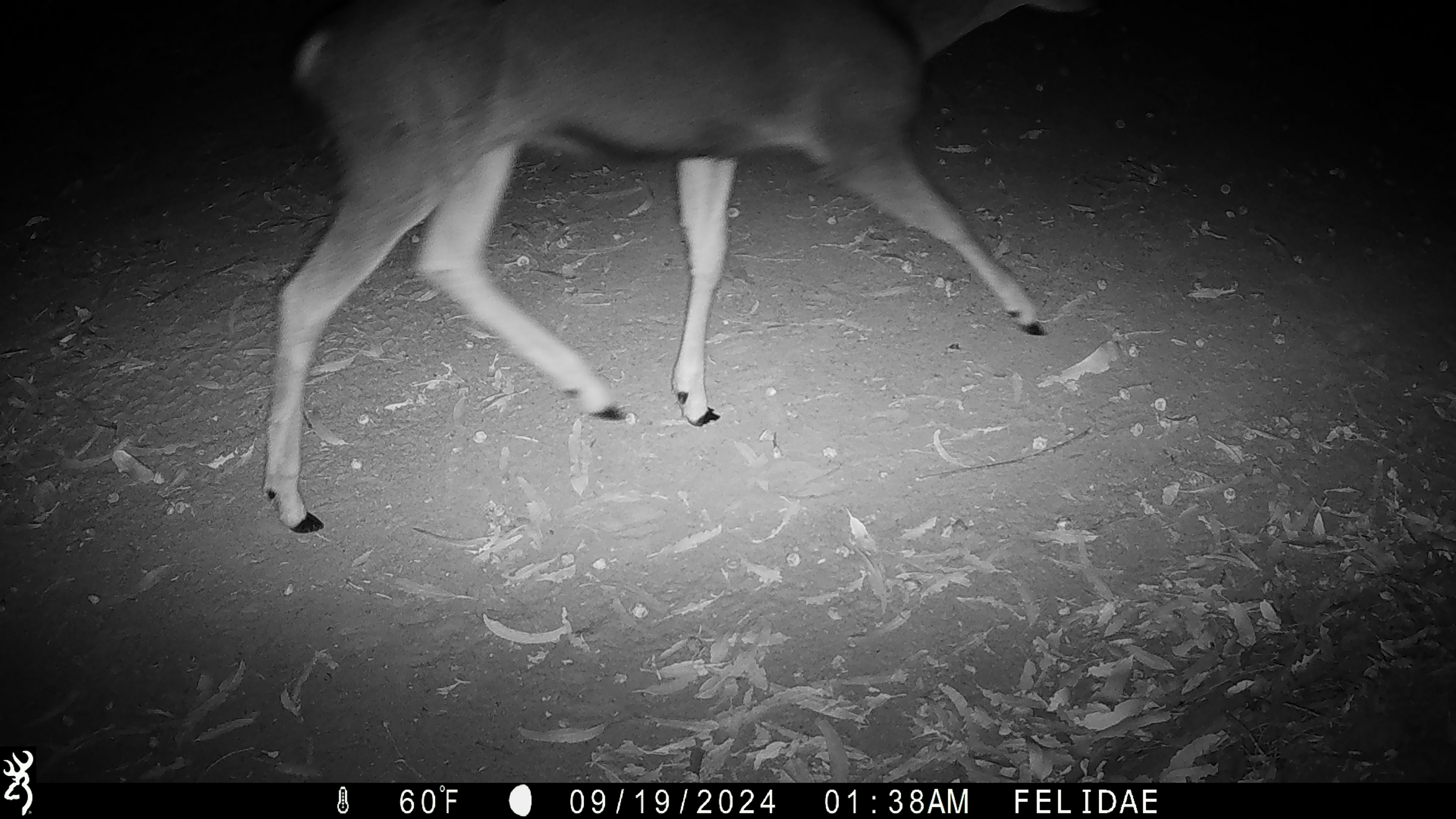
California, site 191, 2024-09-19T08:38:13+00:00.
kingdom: Animalia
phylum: Chordata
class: Mammalia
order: Artiodactyla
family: Cervidae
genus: Odocoileus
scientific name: Odocoileus hemionus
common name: mule deer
Mule deer (Odocoileus hemionus).